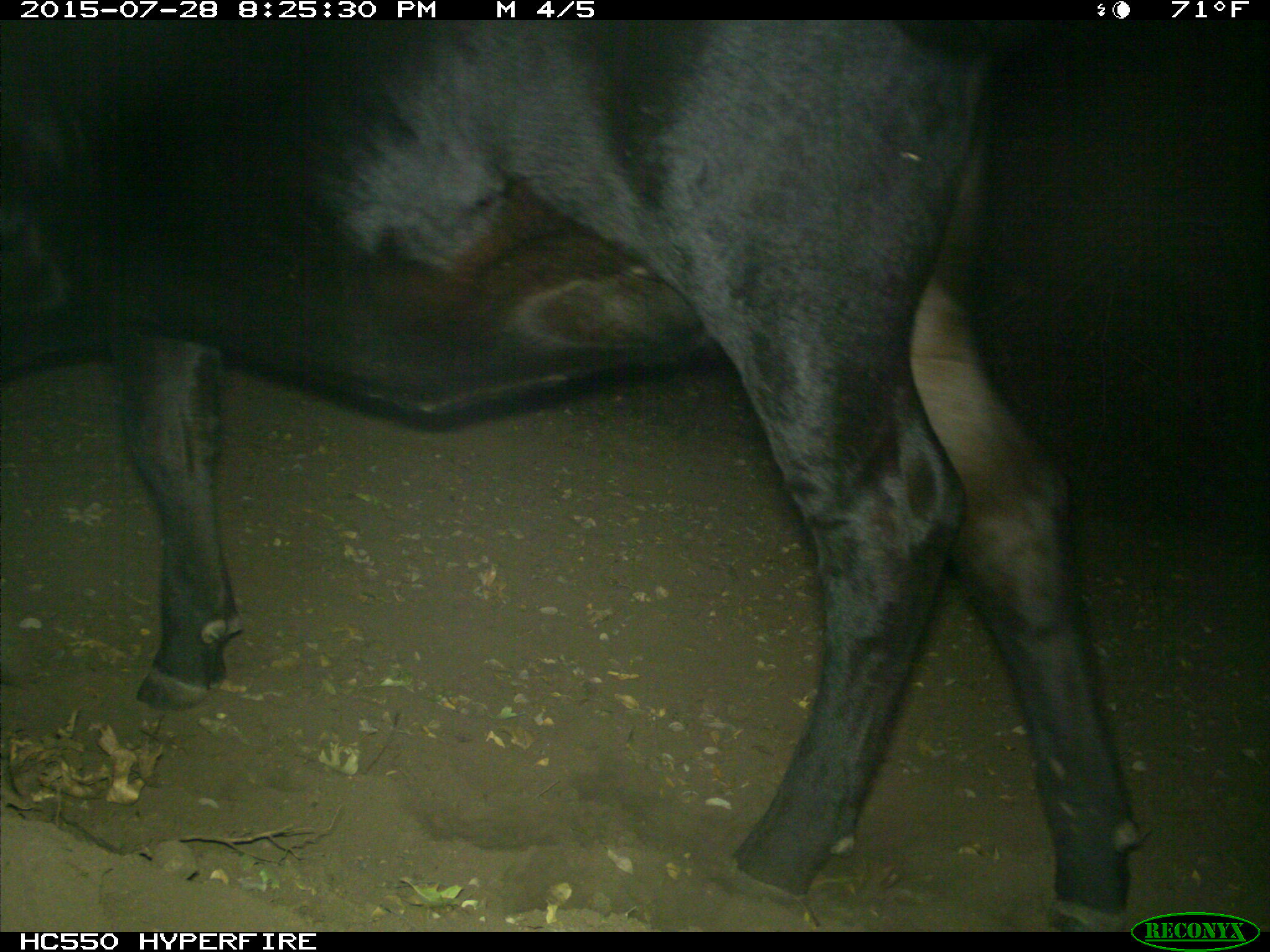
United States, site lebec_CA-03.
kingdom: Animalia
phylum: Chordata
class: Mammalia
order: Artiodactyla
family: Bovidae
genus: Bos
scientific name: Bos taurus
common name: domestic cow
Bos taurus (domestic cow).